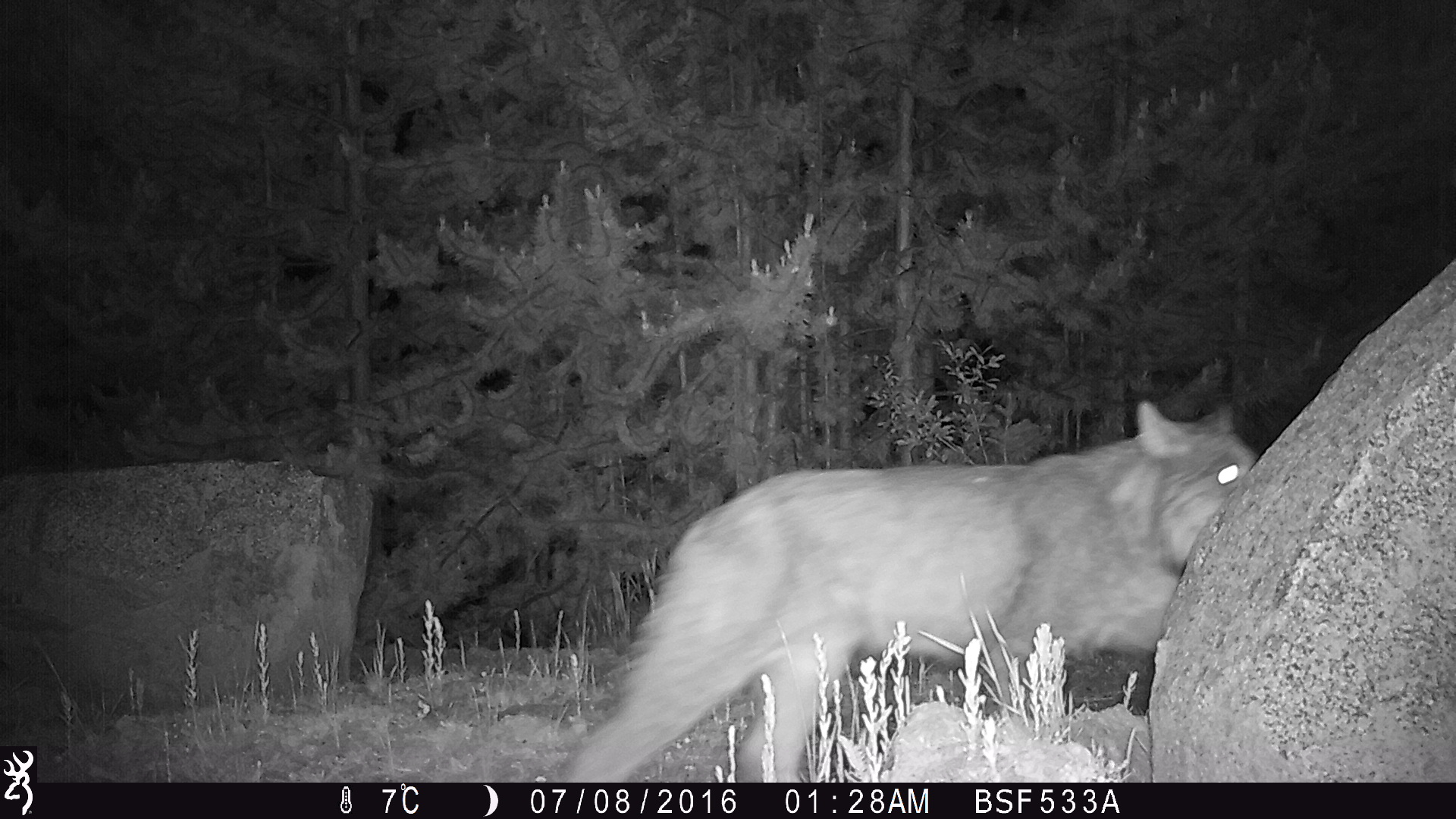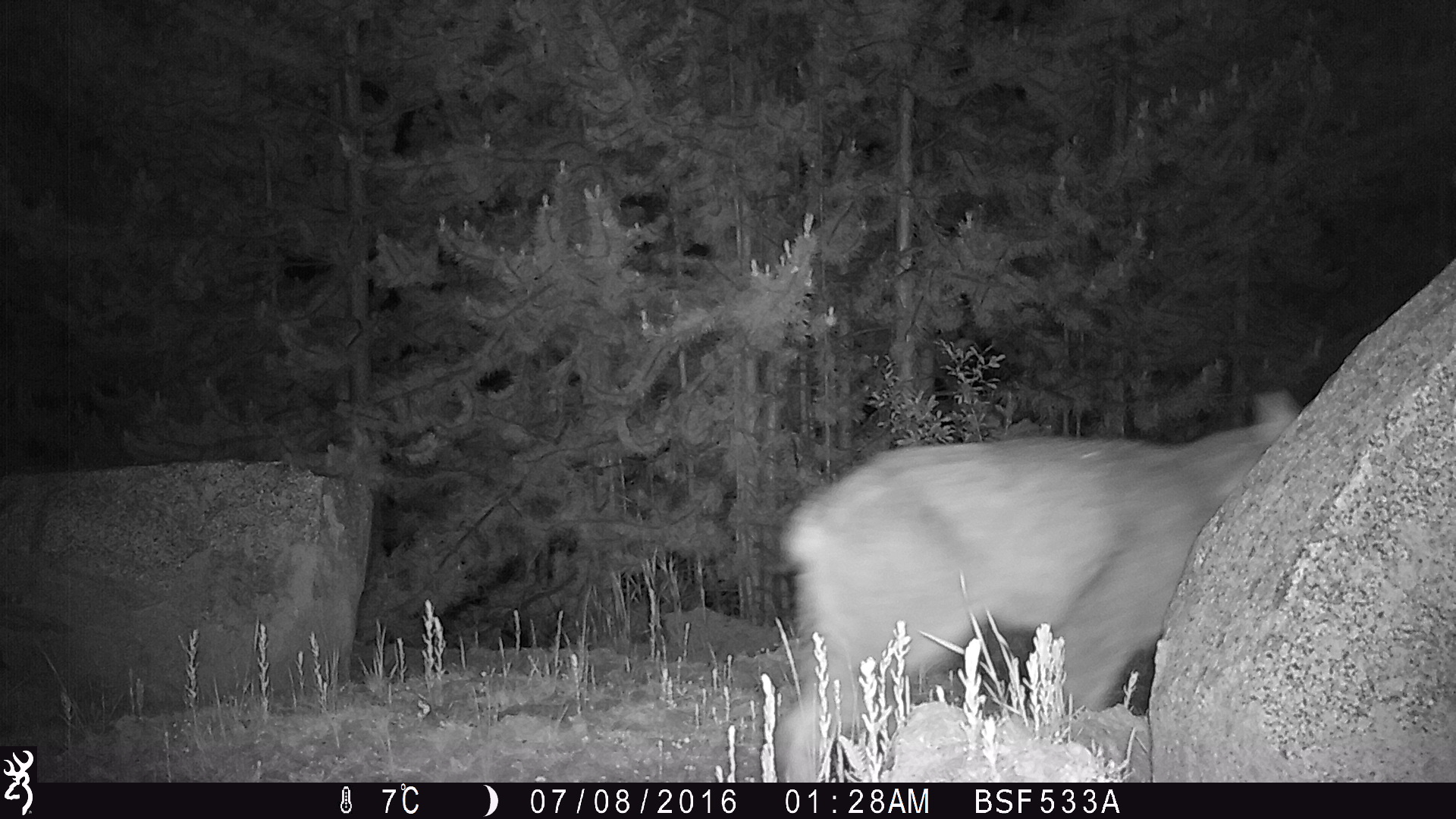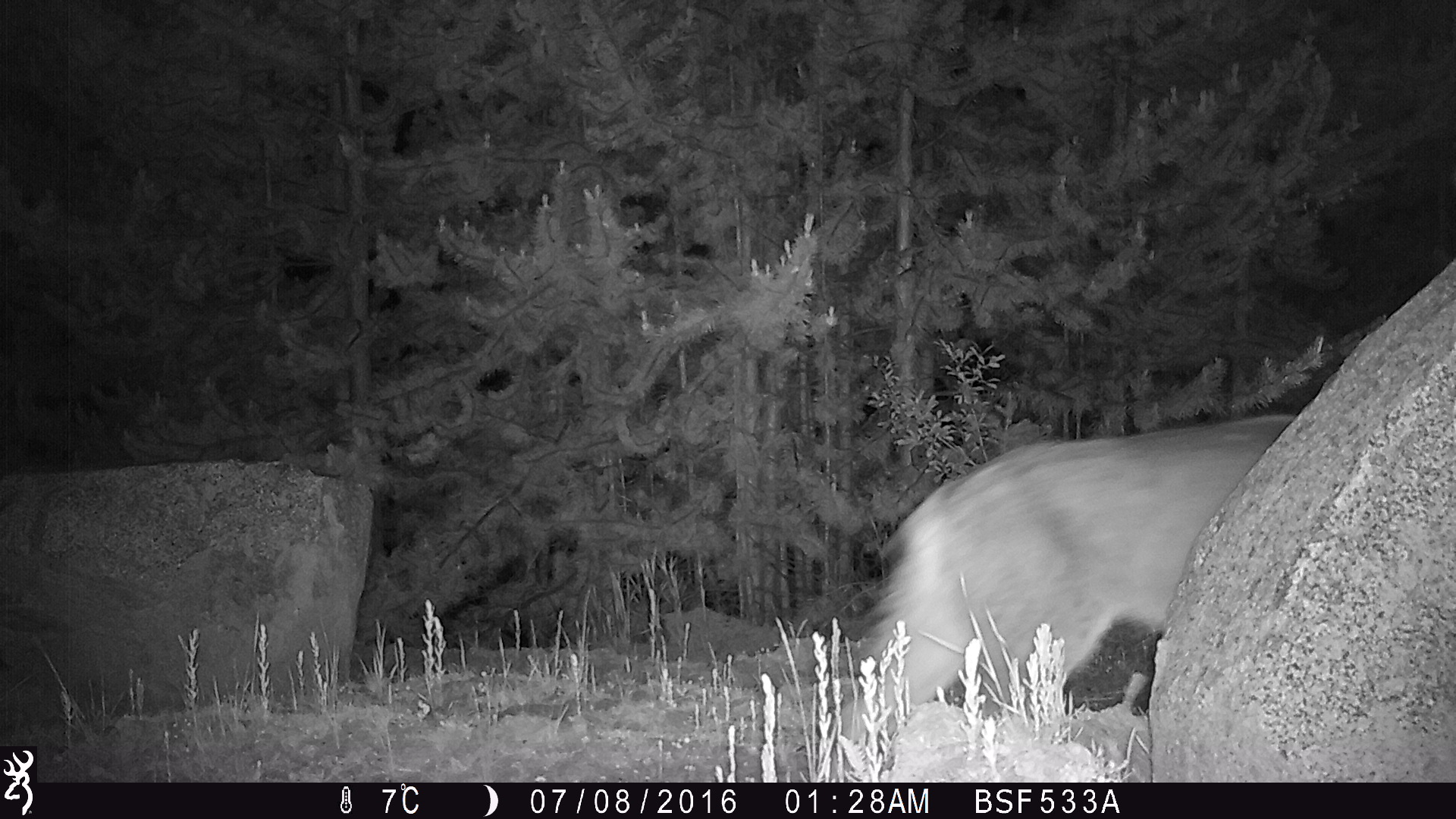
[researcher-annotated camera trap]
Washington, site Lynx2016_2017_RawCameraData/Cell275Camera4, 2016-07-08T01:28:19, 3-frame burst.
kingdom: Animalia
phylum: Chordata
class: Mammalia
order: Carnivora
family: Felidae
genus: Lynx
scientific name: Lynx canadensis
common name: canada lynx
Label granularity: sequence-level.